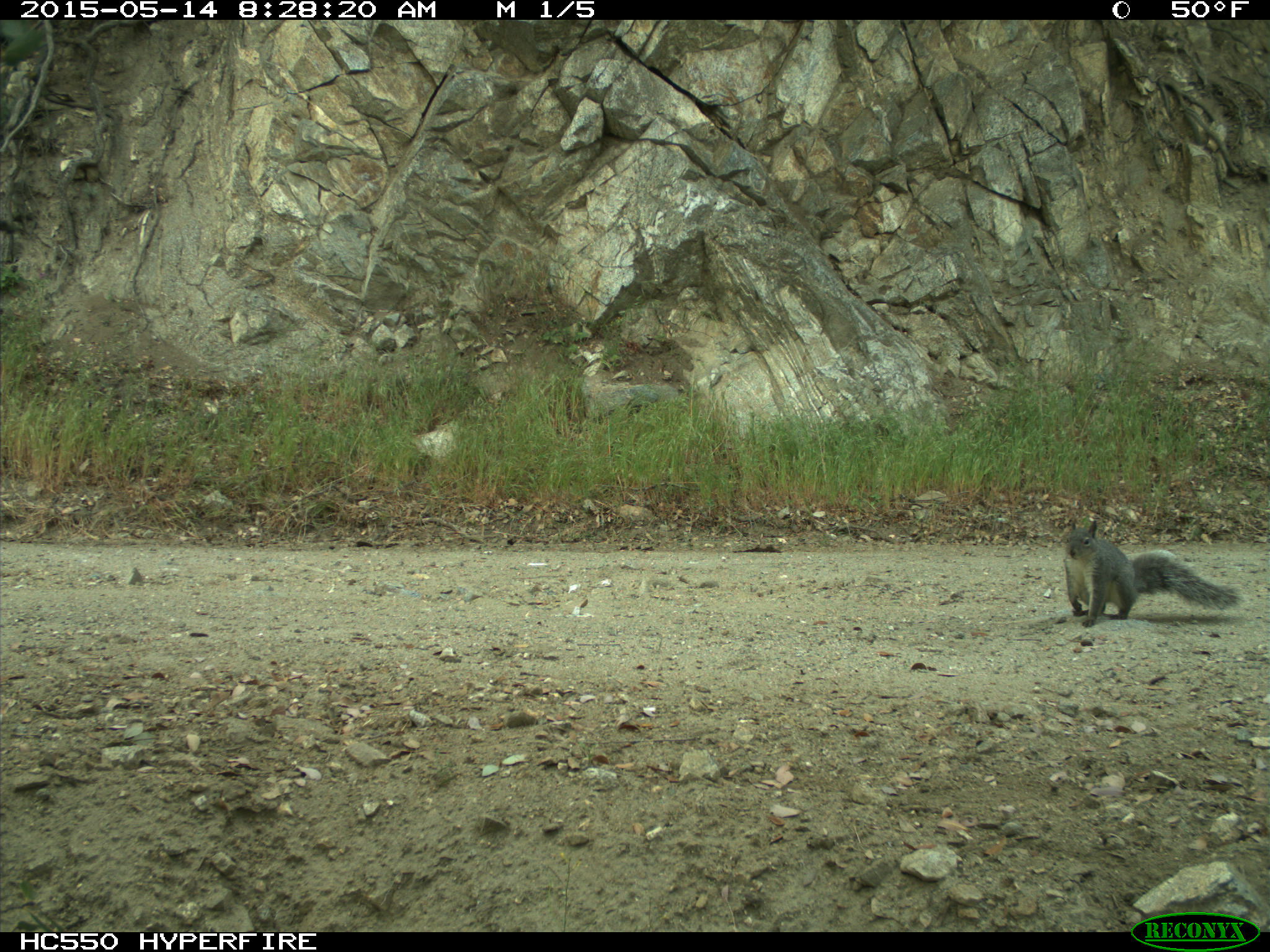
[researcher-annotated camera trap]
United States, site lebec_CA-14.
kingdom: Animalia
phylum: Chordata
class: Mammalia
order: Rodentia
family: Sciuridae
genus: Sciurus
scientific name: Sciurus carolinensis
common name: eastern gray squirrel